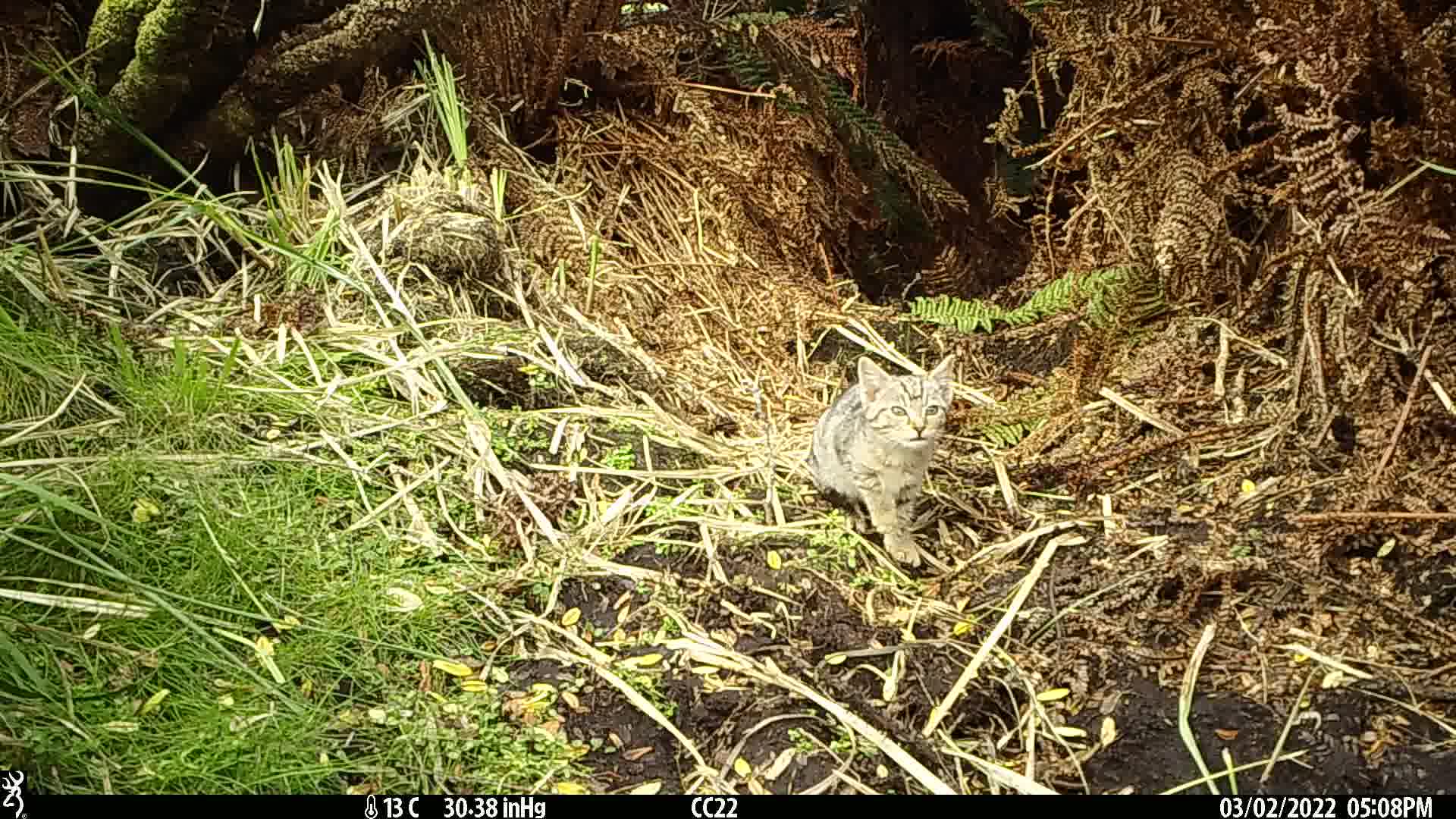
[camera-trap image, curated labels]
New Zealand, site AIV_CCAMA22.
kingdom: Animalia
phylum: Chordata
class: Mammalia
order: Carnivora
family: Felidae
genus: Felis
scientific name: Felis catus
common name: domestic cat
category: cat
Cat (domestic cat) (Felis catus).